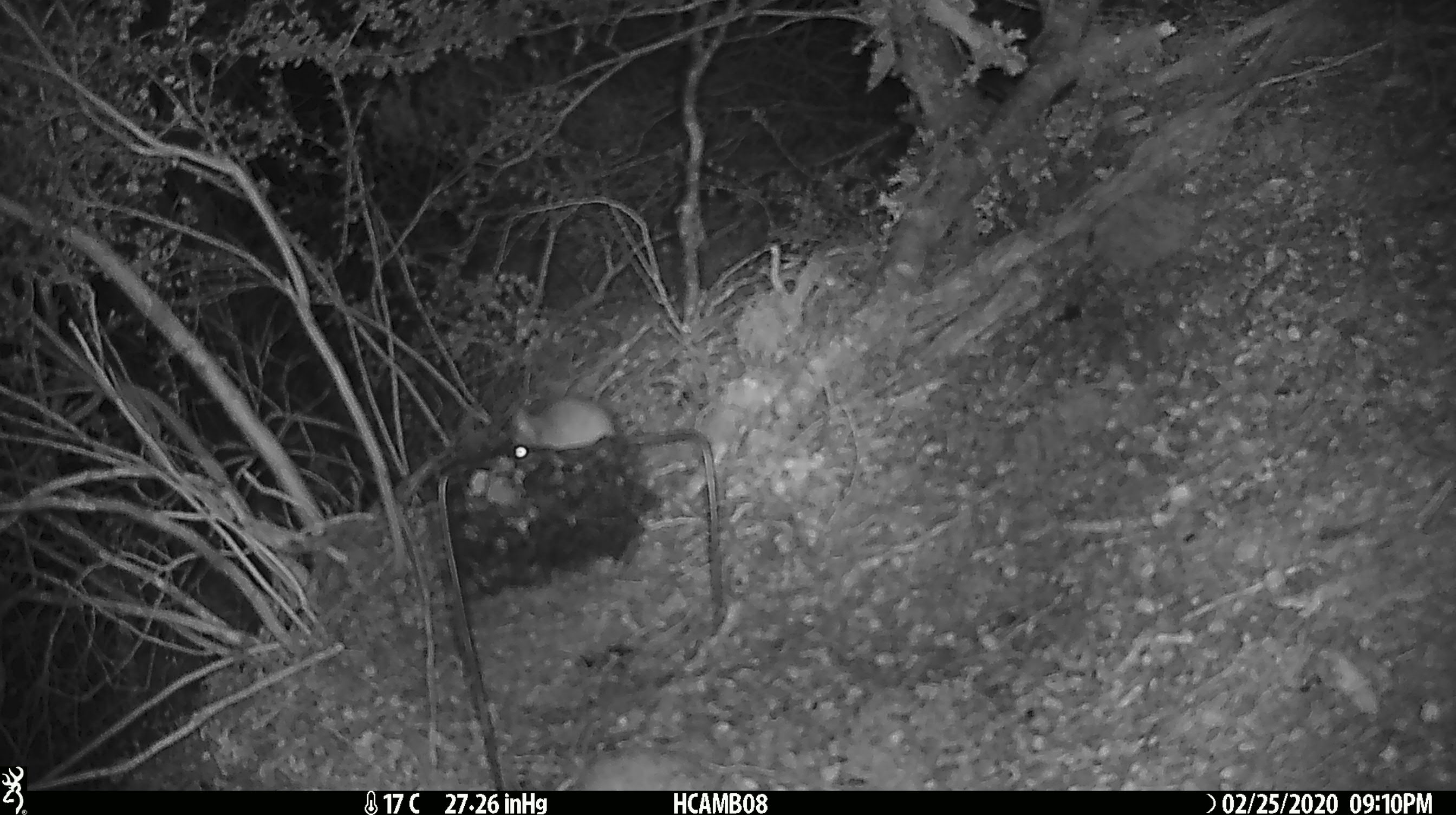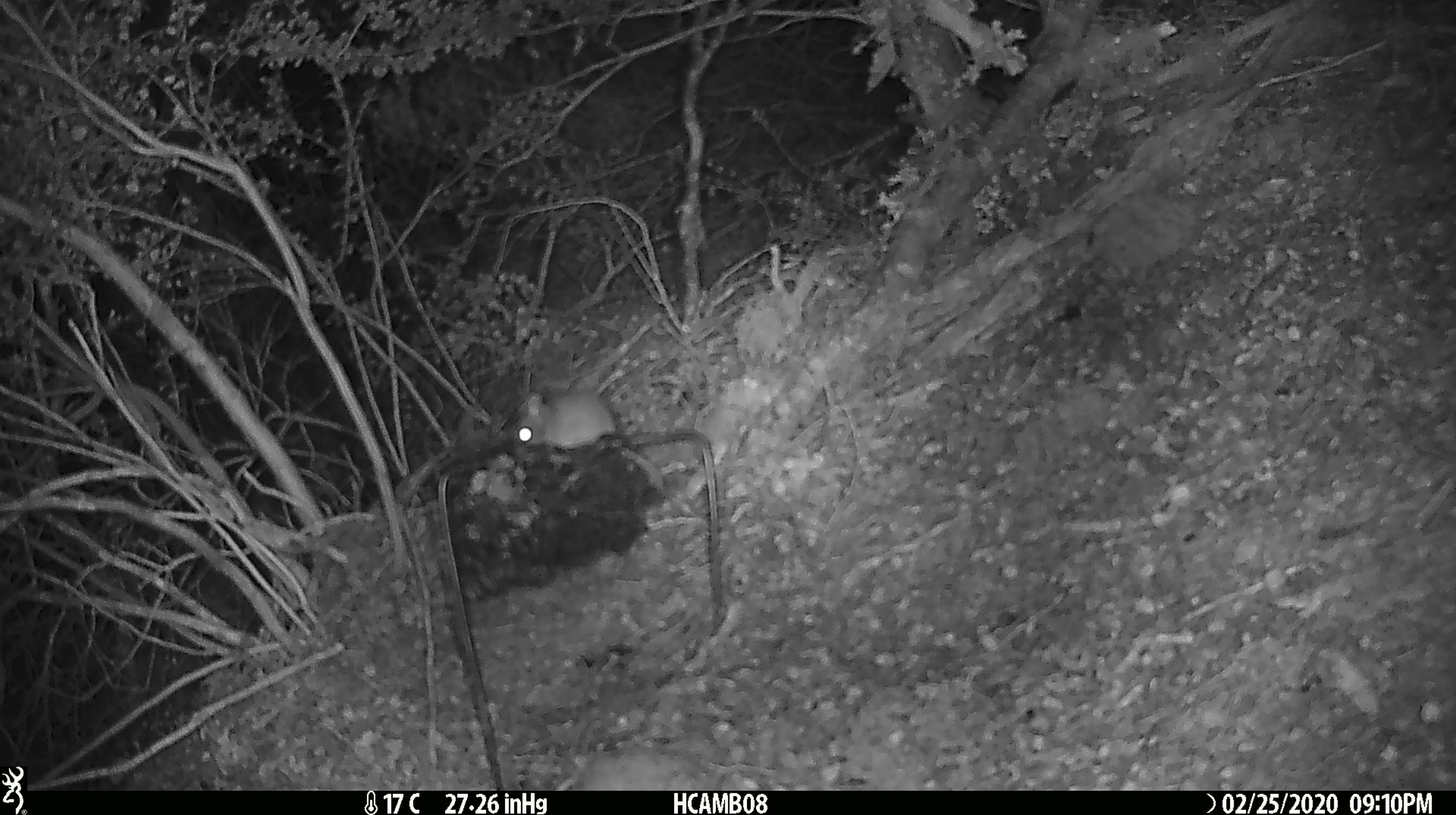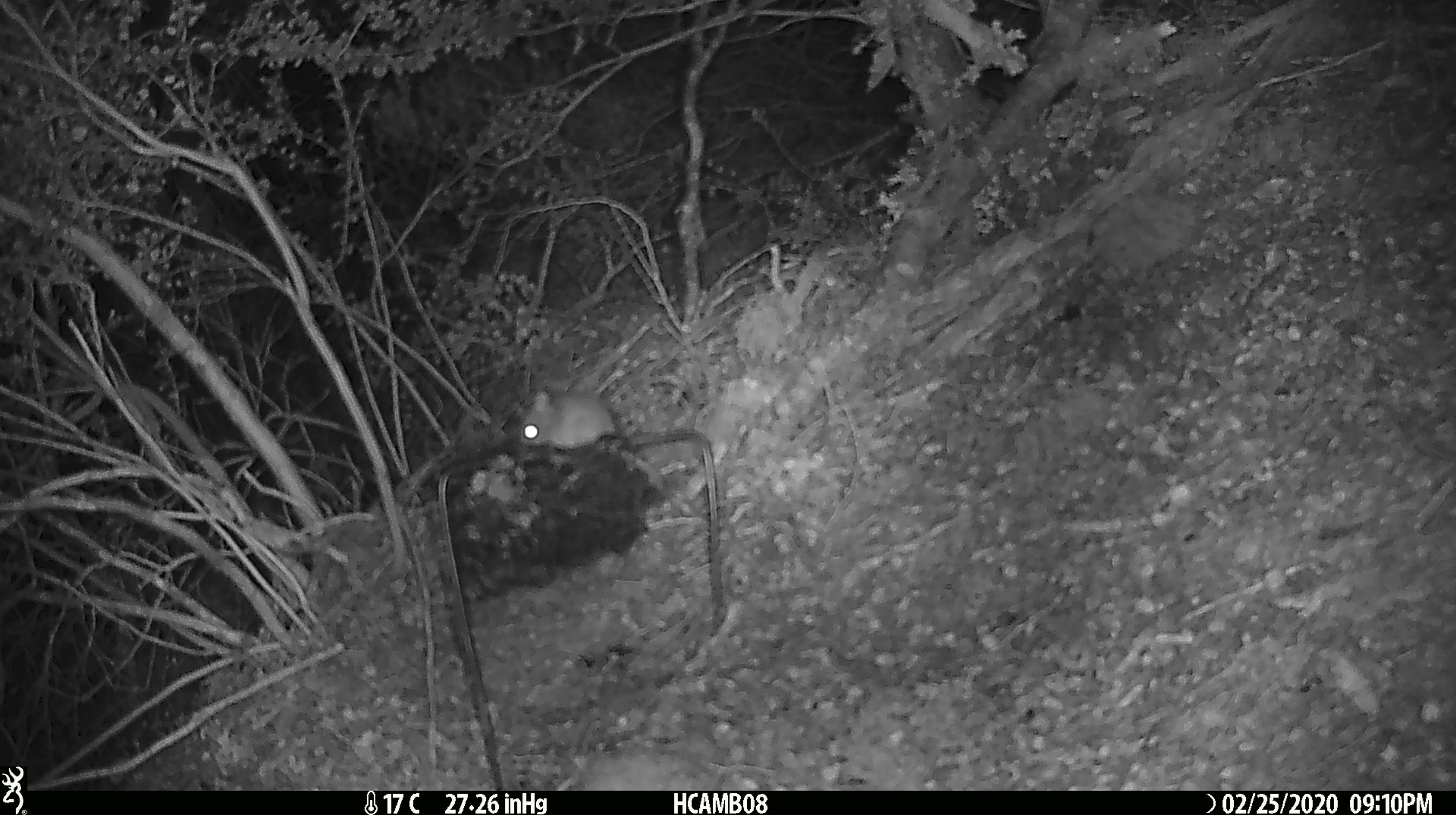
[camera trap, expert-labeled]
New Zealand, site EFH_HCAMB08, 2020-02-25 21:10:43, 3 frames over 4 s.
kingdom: Animalia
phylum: Chordata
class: Mammalia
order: Rodentia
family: Muridae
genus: Mus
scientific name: Mus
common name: mouse